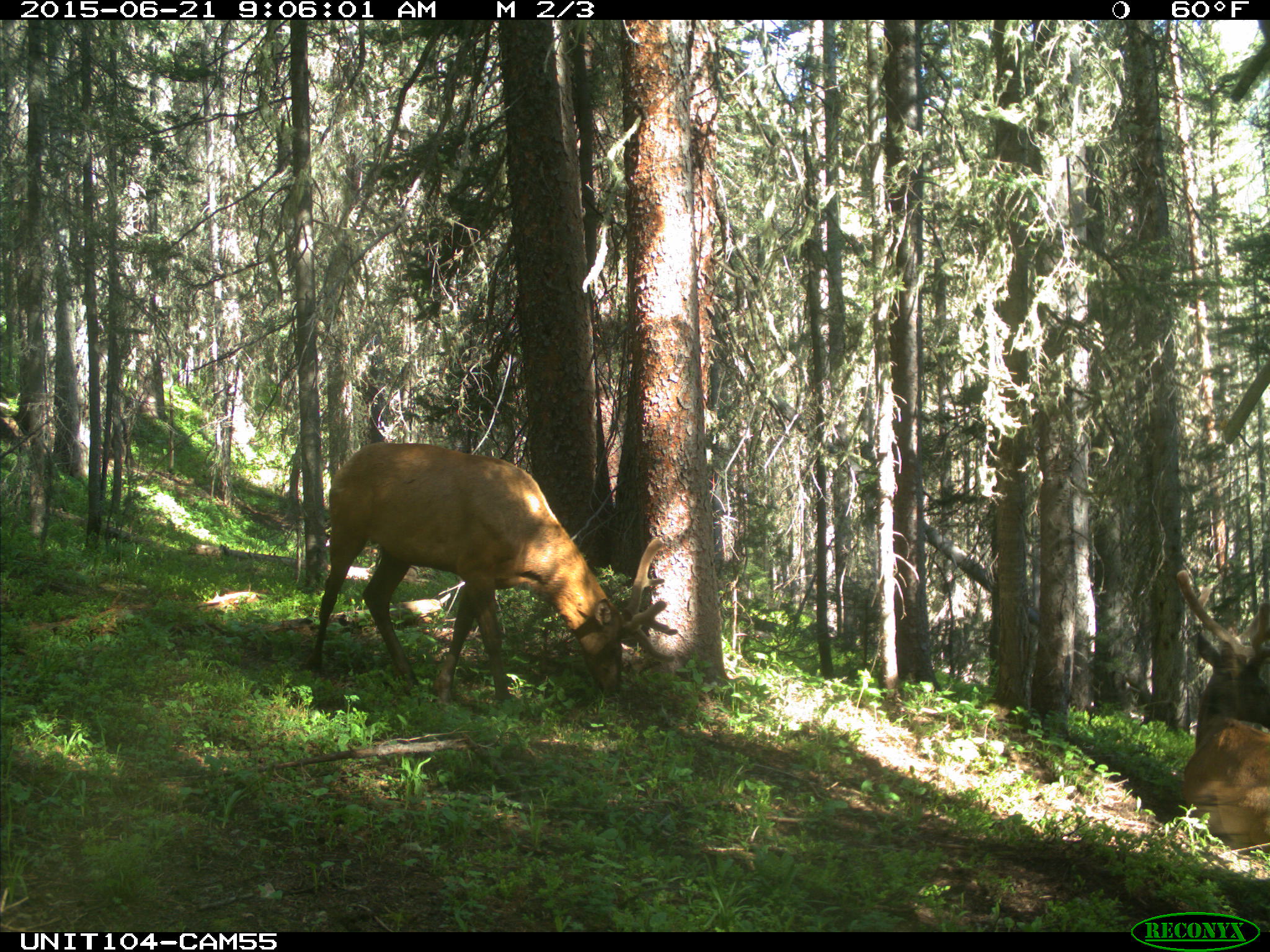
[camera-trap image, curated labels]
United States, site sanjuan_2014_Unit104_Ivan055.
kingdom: Animalia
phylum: Chordata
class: Mammalia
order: Artiodactyla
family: Cervidae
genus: Cervus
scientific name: Cervus elaphus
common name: red deer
Cervus elaphus (red deer).